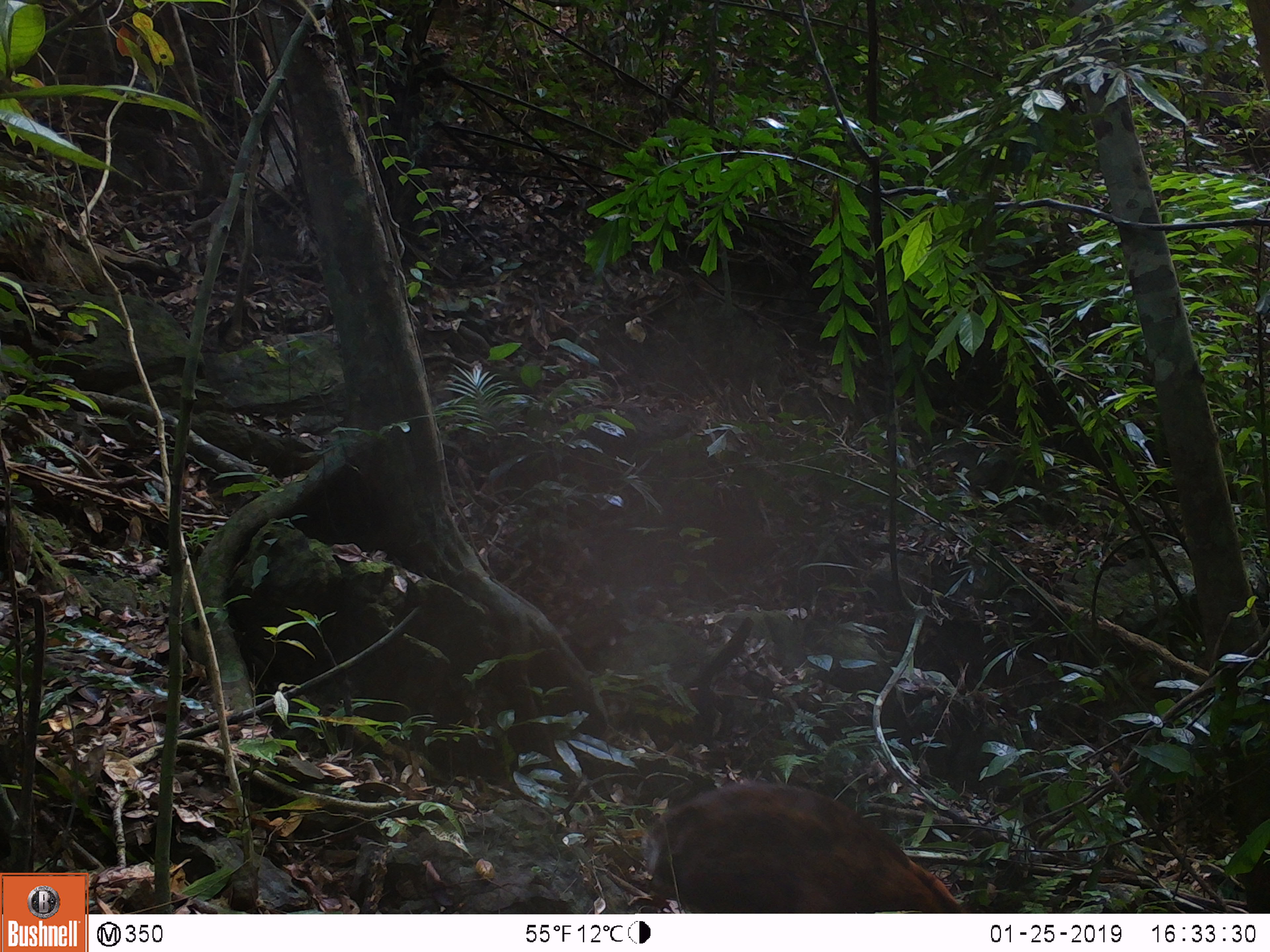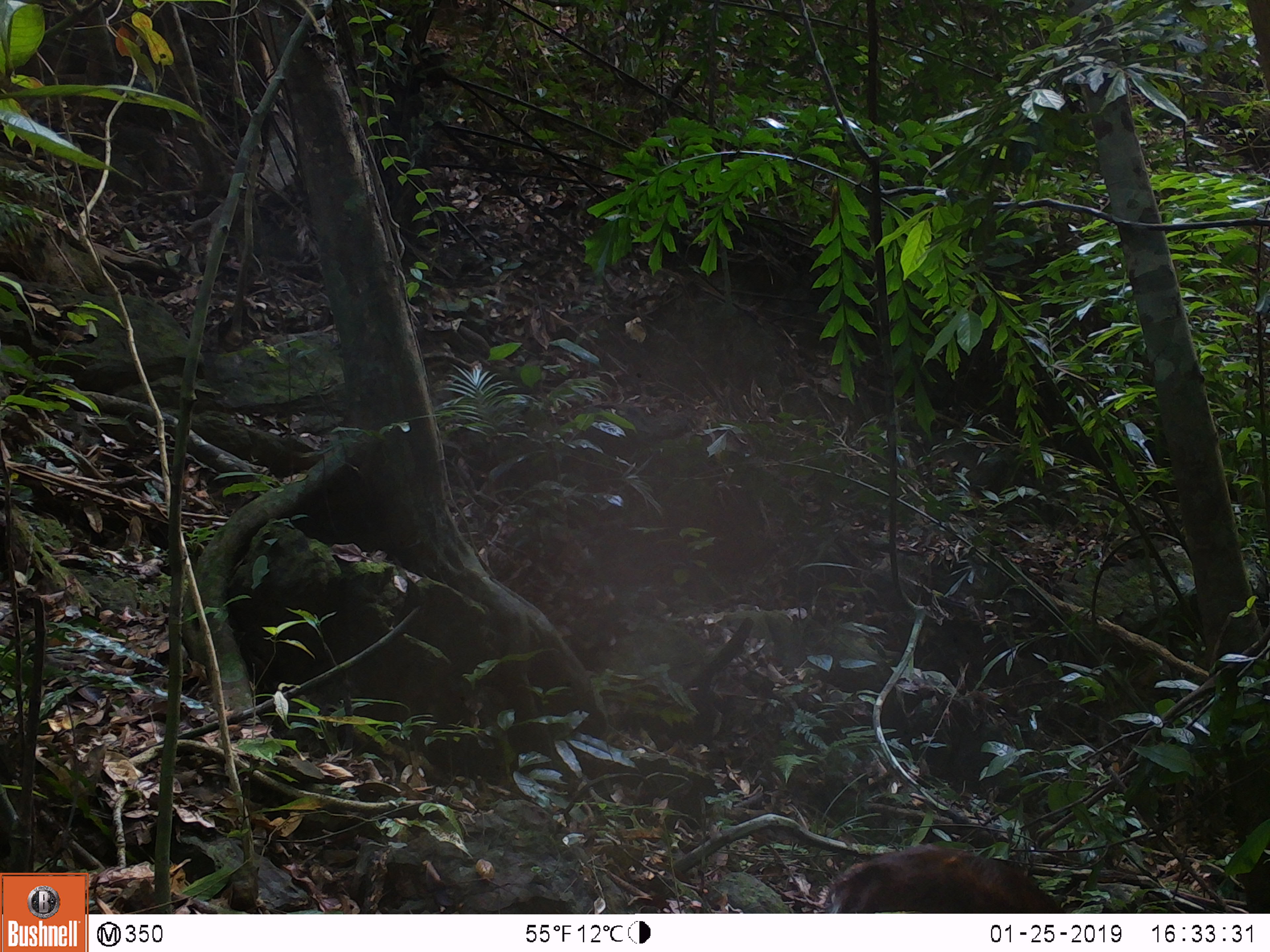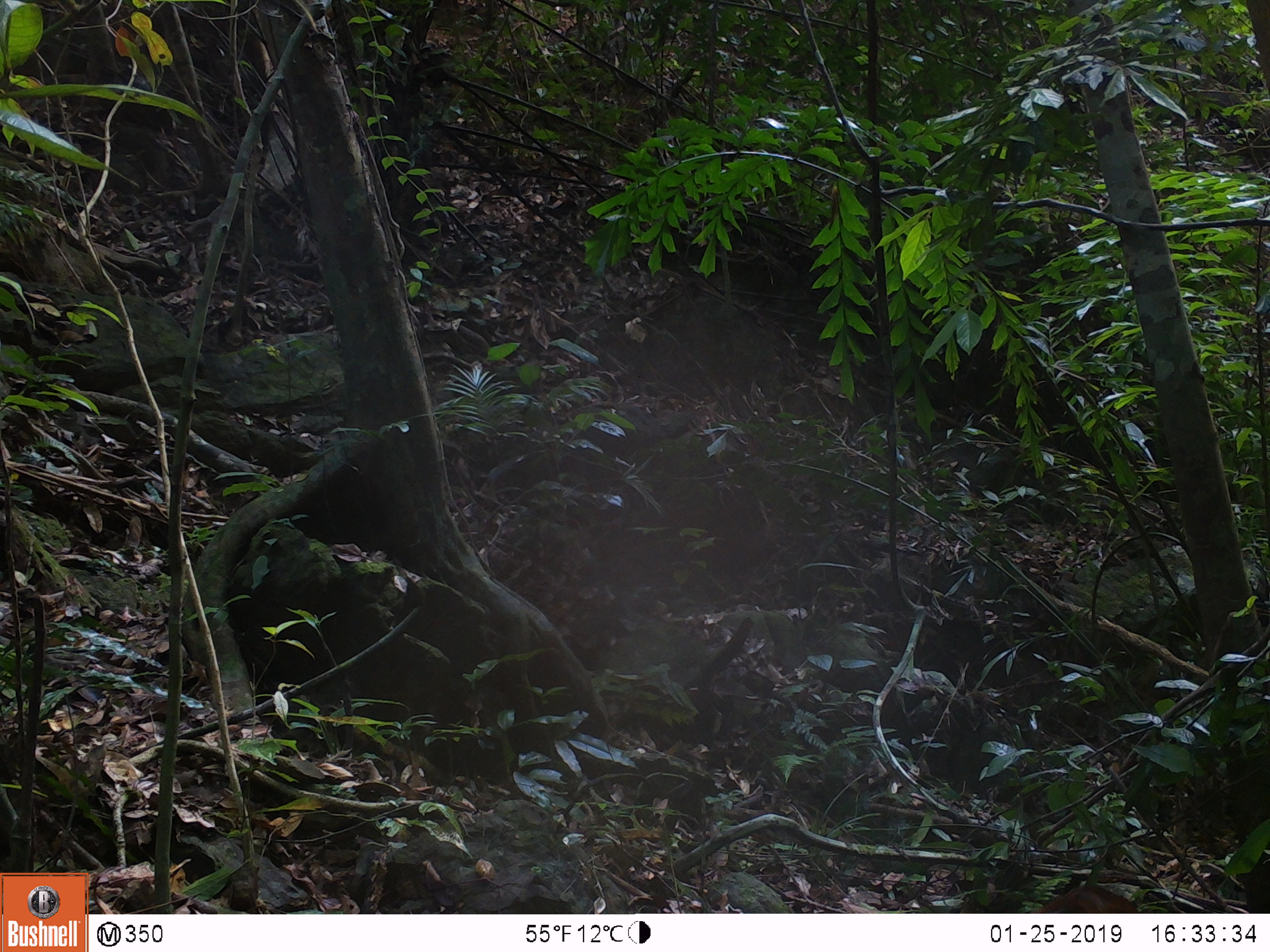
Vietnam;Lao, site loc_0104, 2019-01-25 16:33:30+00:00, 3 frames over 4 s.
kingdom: Animalia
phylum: Chordata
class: Mammalia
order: Artiodactyla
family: Cervidae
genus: Muntiacus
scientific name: Muntiacus rooseveltorum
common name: roosevelt's muntjac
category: roosevelts muntjac group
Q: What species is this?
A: Roosevelts muntjac group (roosevelt's muntjac) (Muntiacus rooseveltorum).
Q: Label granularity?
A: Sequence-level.